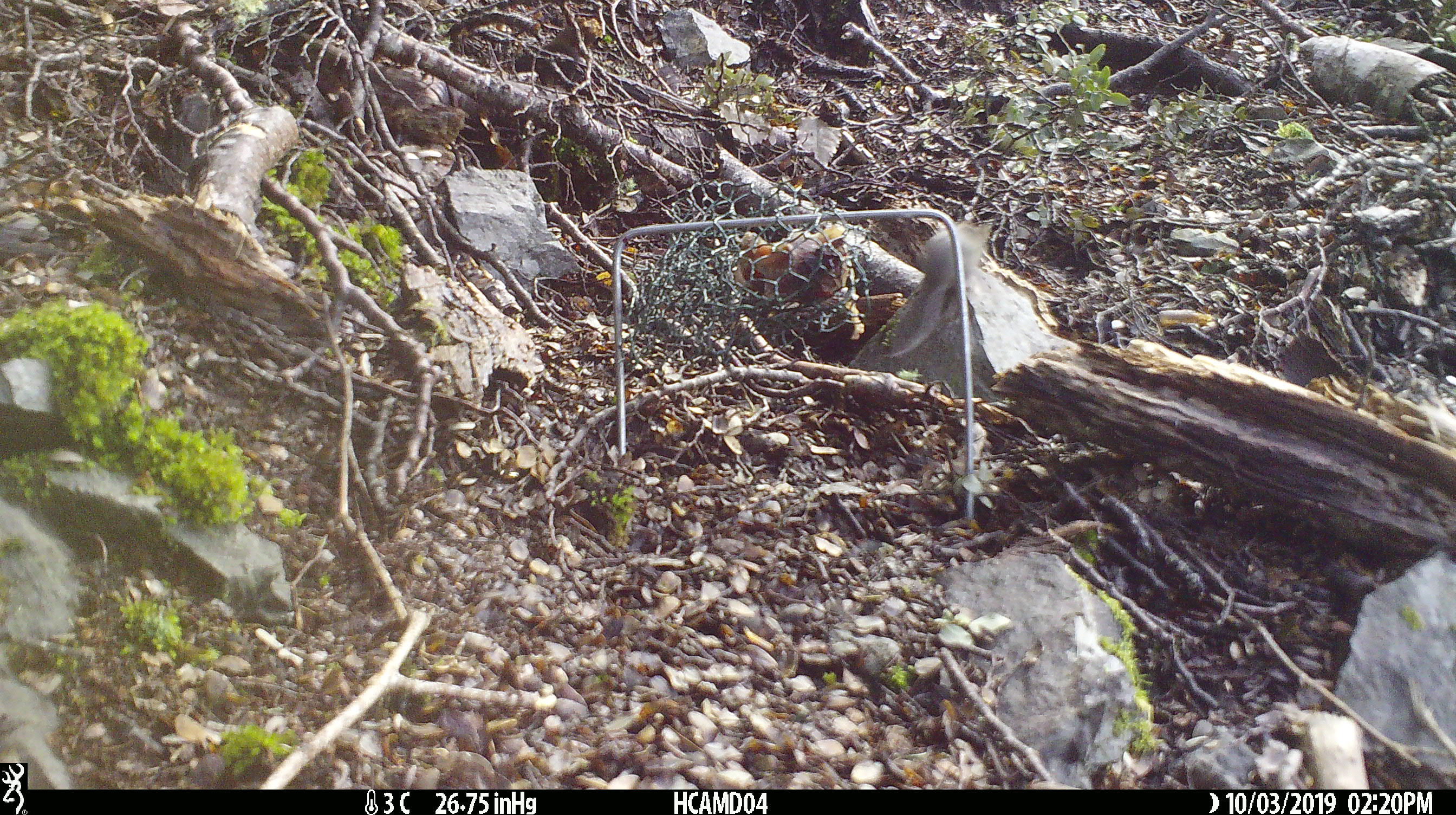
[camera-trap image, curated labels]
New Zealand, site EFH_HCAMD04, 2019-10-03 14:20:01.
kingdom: Animalia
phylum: Chordata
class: Mammalia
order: Rodentia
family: Muridae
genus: Mus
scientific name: Mus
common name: mouse